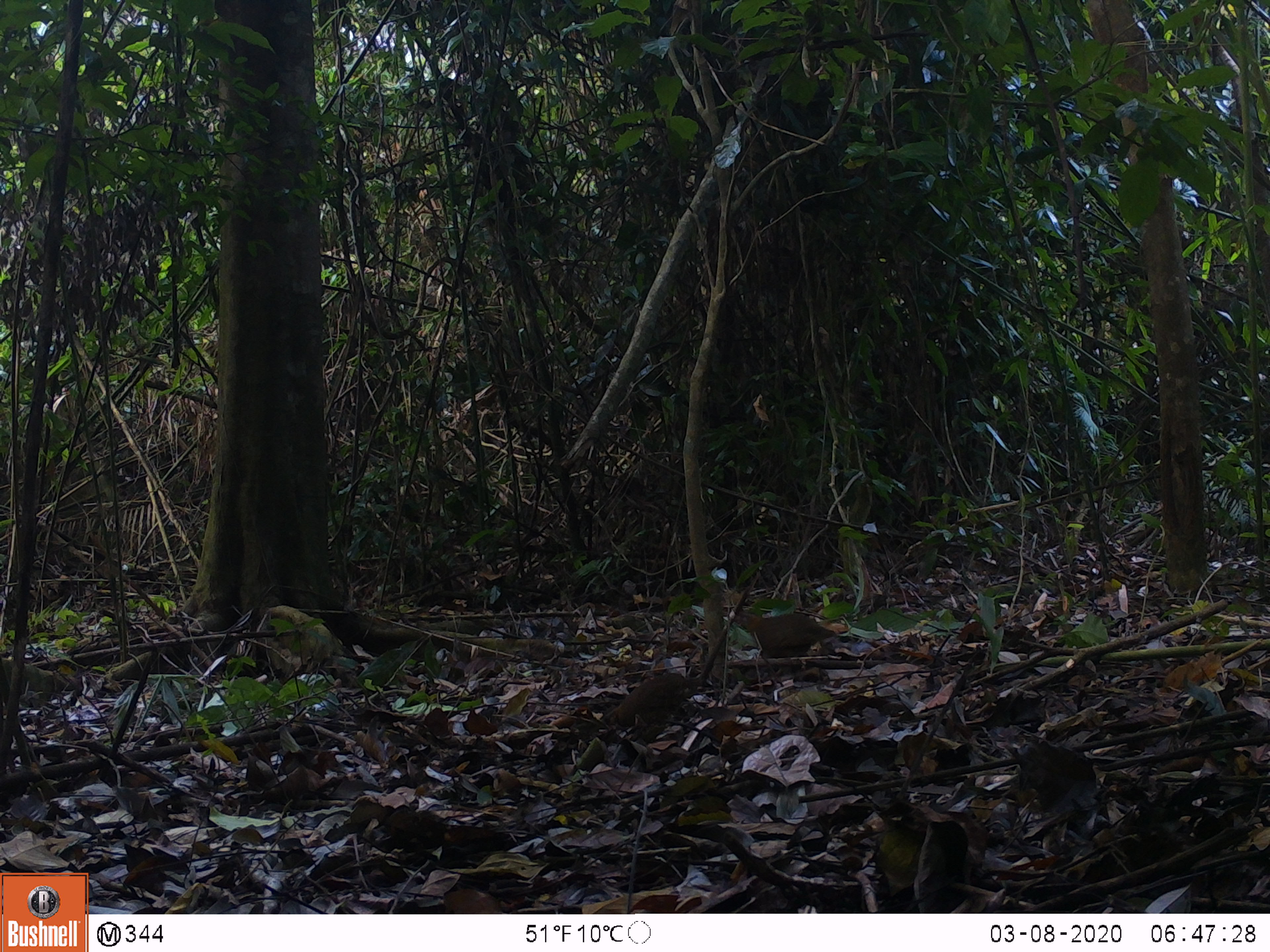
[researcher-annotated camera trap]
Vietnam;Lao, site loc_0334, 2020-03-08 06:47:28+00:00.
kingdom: Animalia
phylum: Chordata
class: Aves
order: Galliformes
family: Phasianidae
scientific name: Phasianidae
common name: partridge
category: unidentified partridge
Unidentified partridge (partridge) (Phasianidae). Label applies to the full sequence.